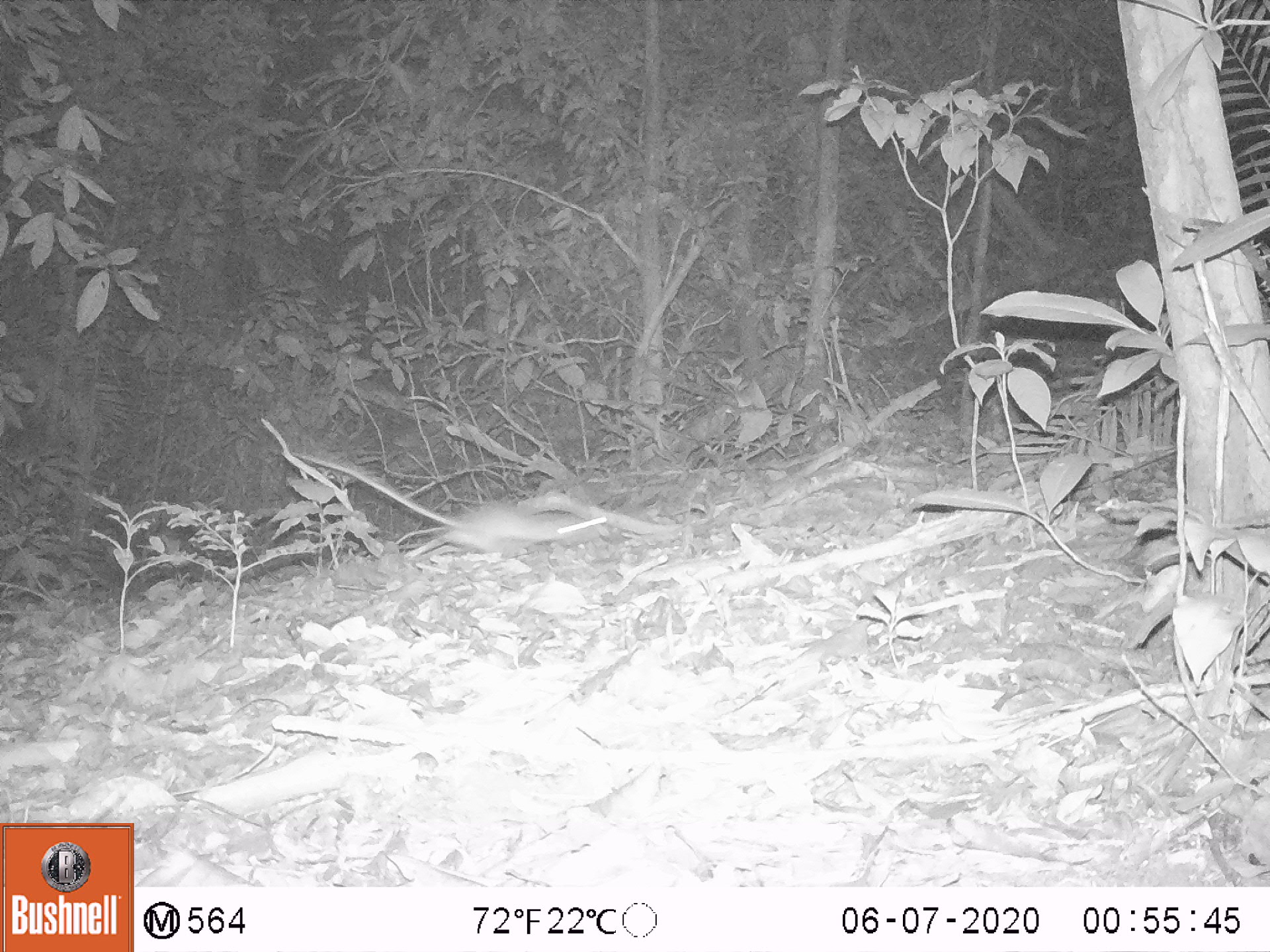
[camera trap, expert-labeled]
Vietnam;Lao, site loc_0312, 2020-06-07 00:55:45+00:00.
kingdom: Animalia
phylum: Chordata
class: Mammalia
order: Rodentia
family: Muridae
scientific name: Muridae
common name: old-world mice and rats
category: unidentified murid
Unidentified murid (old-world mice and rats) (Muridae). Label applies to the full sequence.